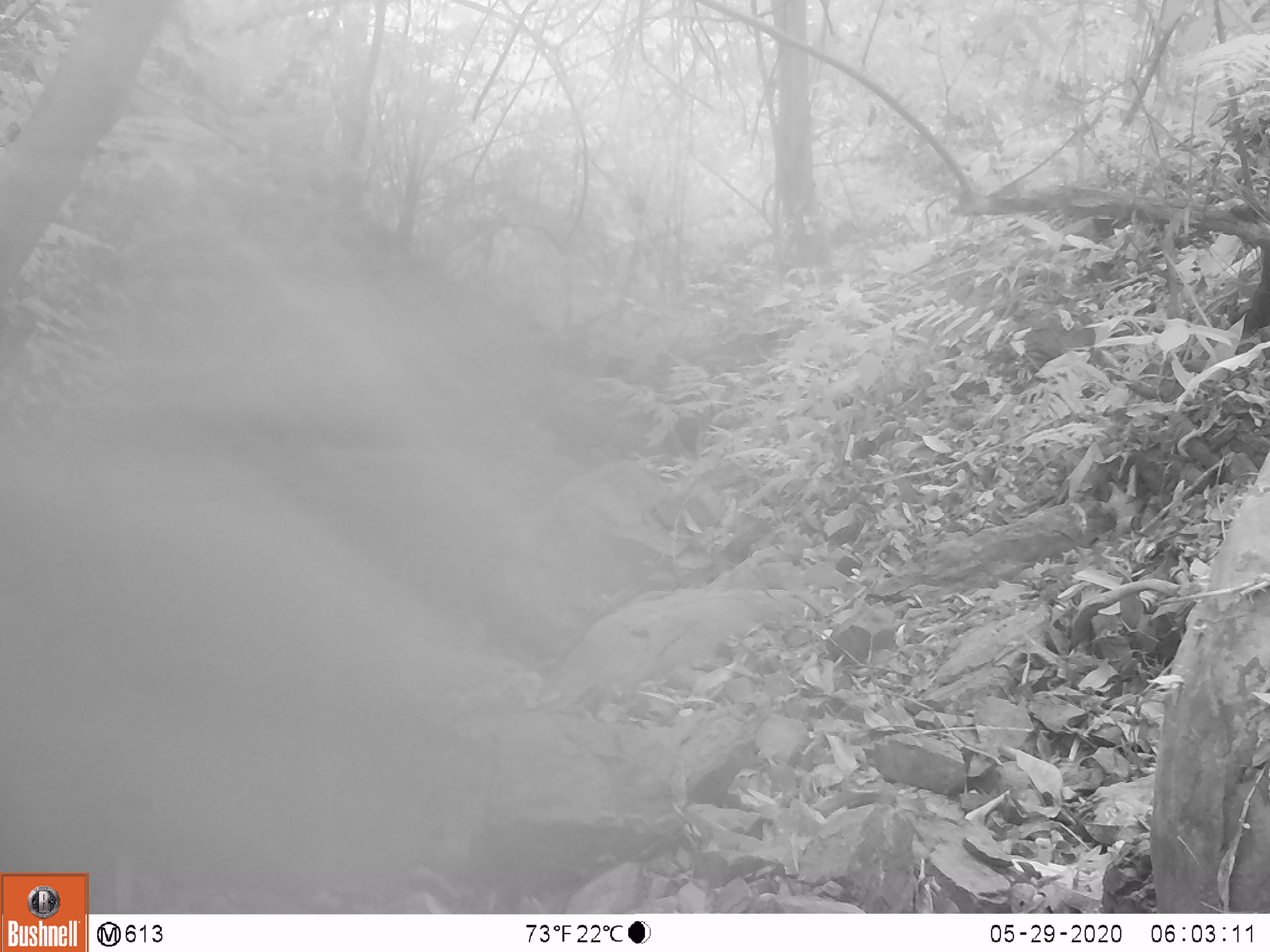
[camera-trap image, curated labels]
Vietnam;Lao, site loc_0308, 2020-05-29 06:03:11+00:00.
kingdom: Animalia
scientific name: Animalia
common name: animal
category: unidentified animal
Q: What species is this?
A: Unidentified animal (animal) (Animalia).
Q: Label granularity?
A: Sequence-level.